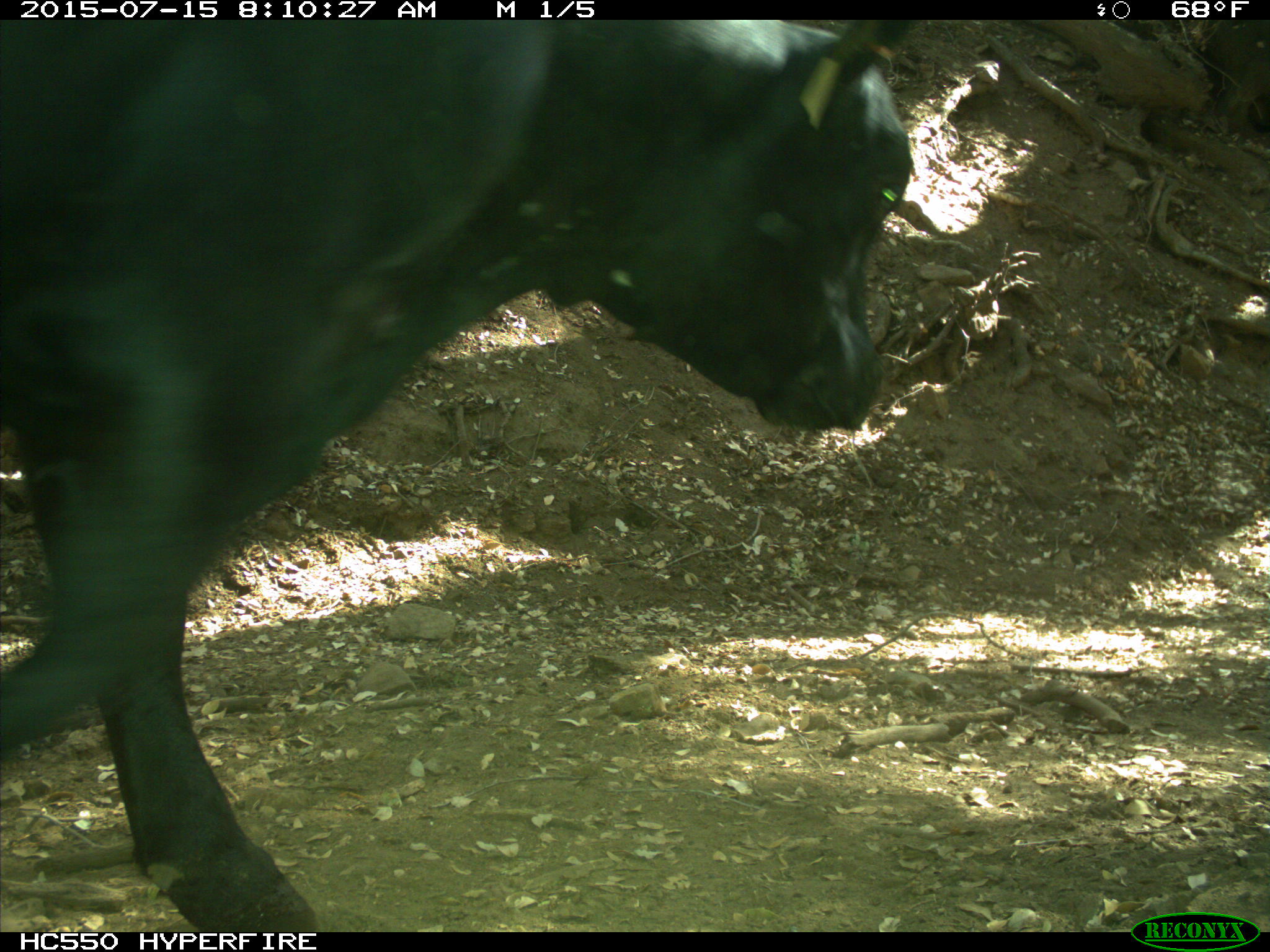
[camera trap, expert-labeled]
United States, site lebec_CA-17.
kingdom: Animalia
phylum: Chordata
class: Mammalia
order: Artiodactyla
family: Bovidae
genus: Bos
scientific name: Bos taurus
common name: domestic cow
Bos taurus (domestic cow).